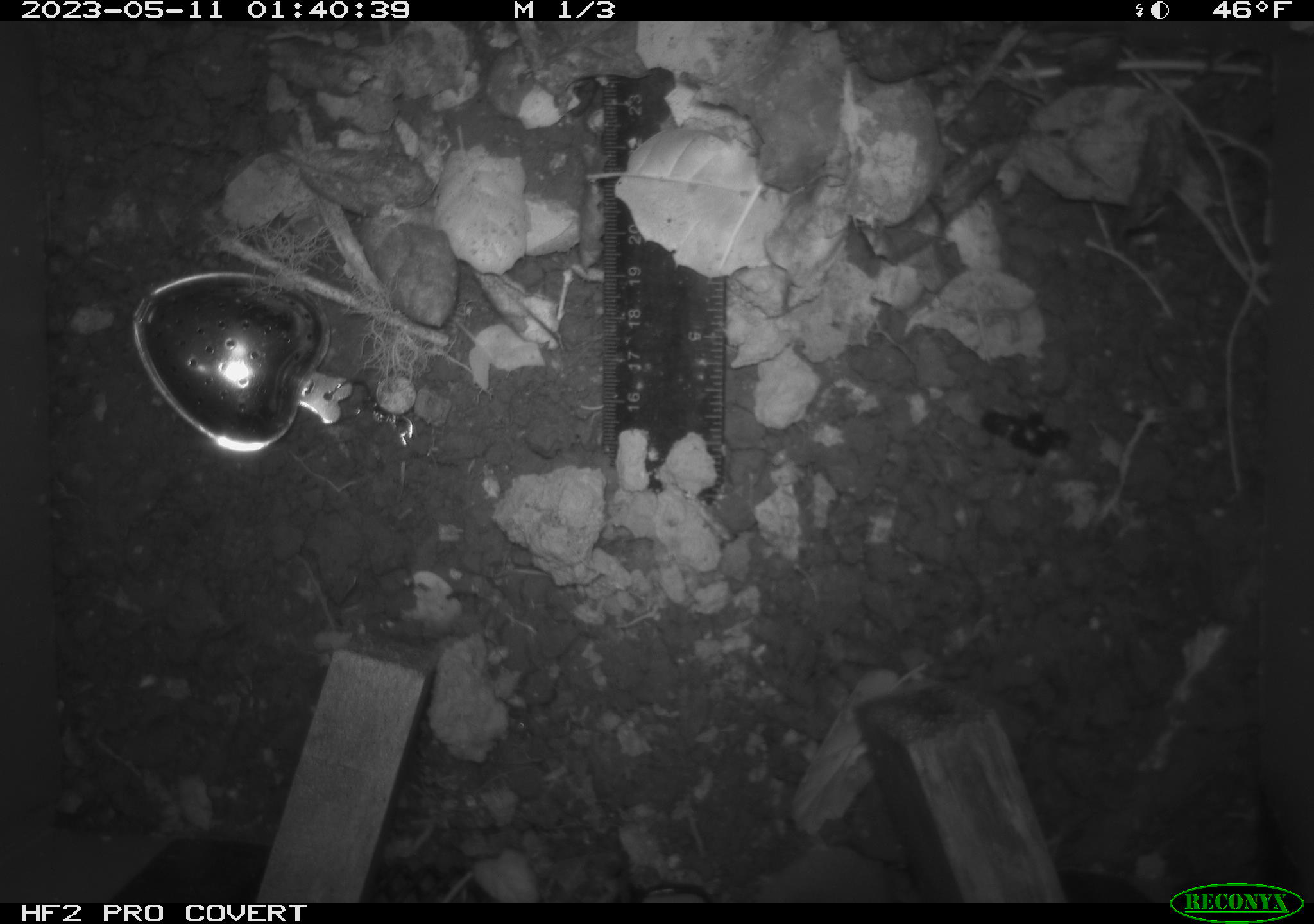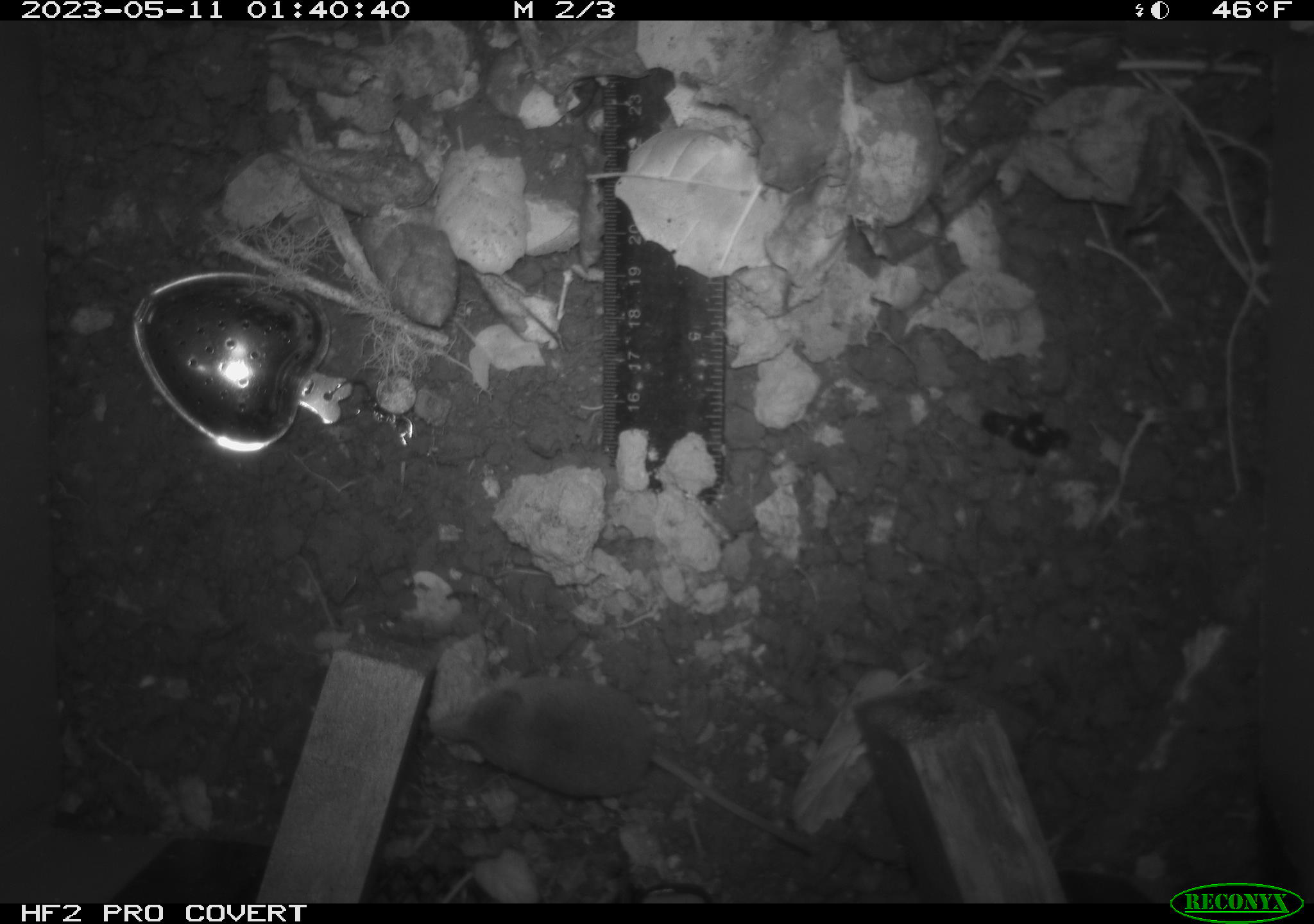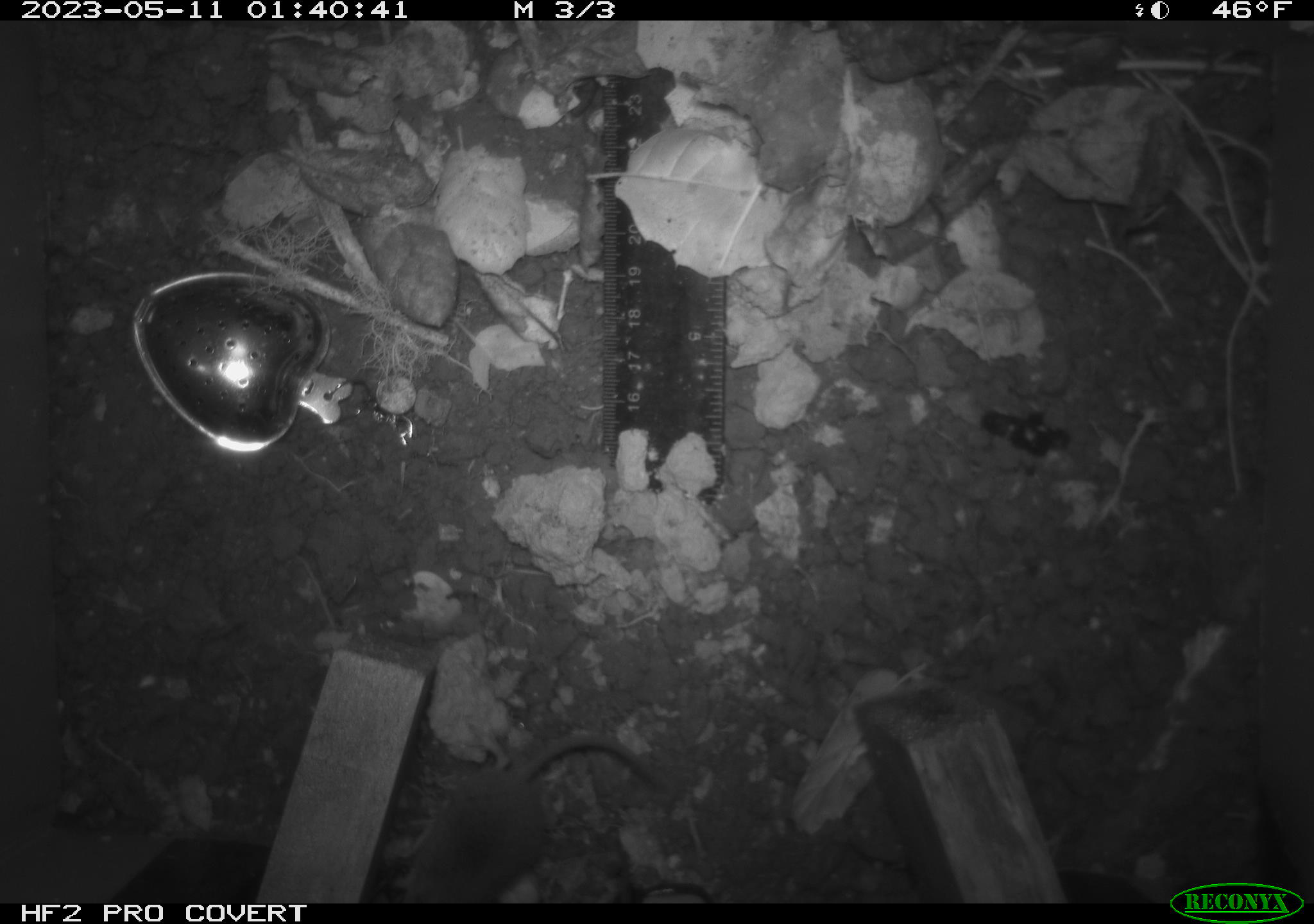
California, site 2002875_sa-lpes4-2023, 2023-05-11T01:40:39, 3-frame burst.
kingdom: Animalia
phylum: Chordata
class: Mammalia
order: Eulipotyphla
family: Soricidae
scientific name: Soricidae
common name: shrews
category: soricidae family